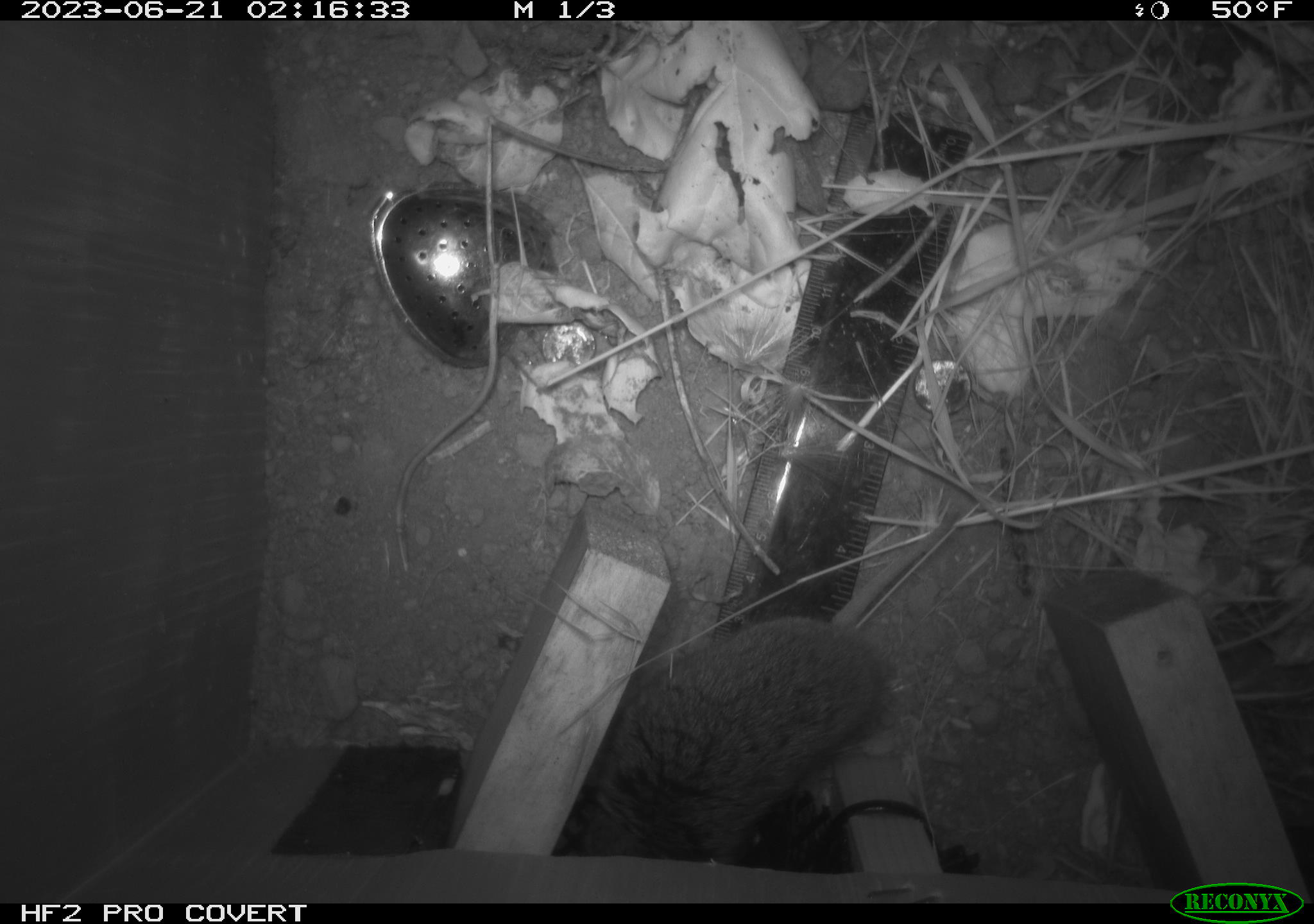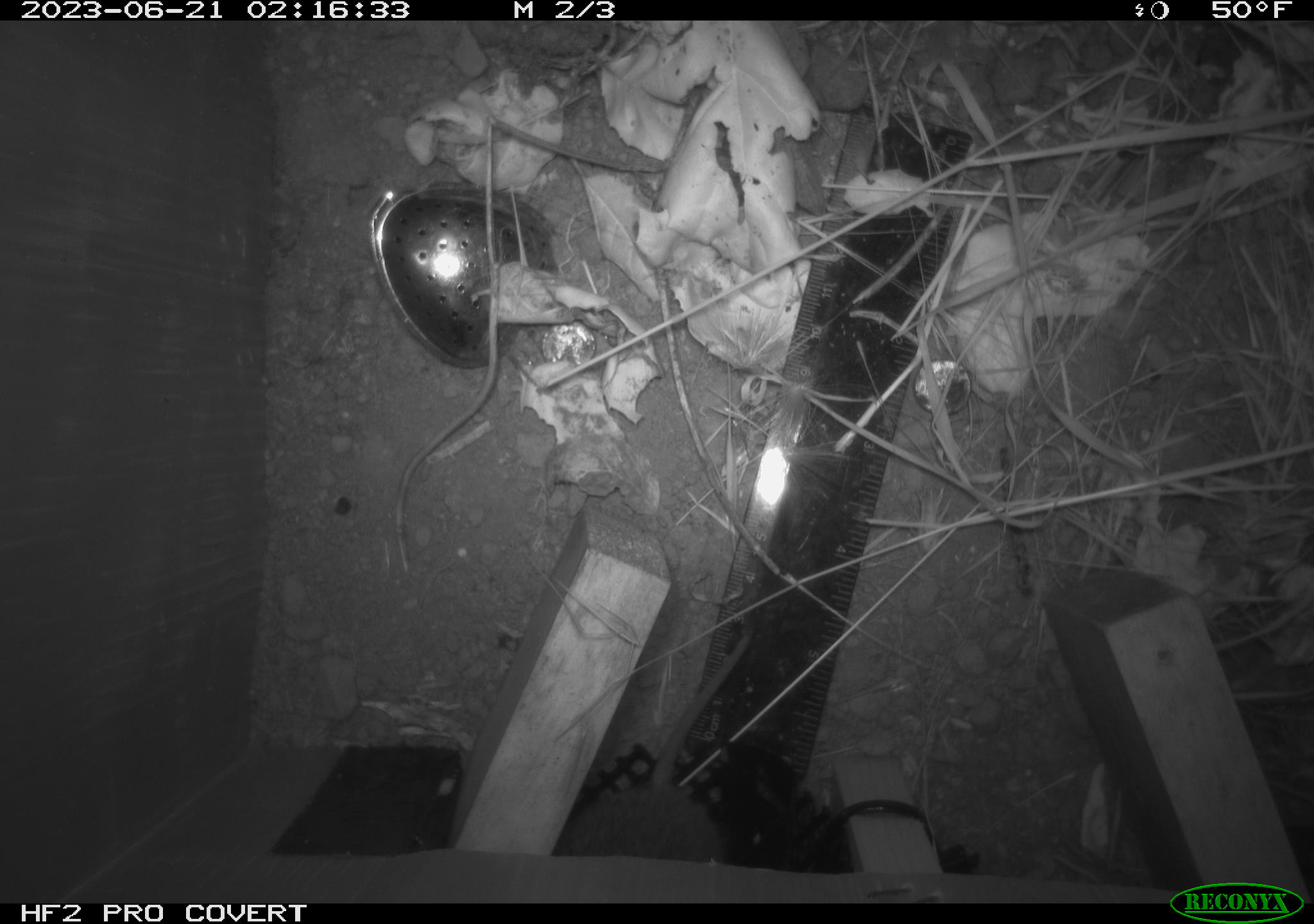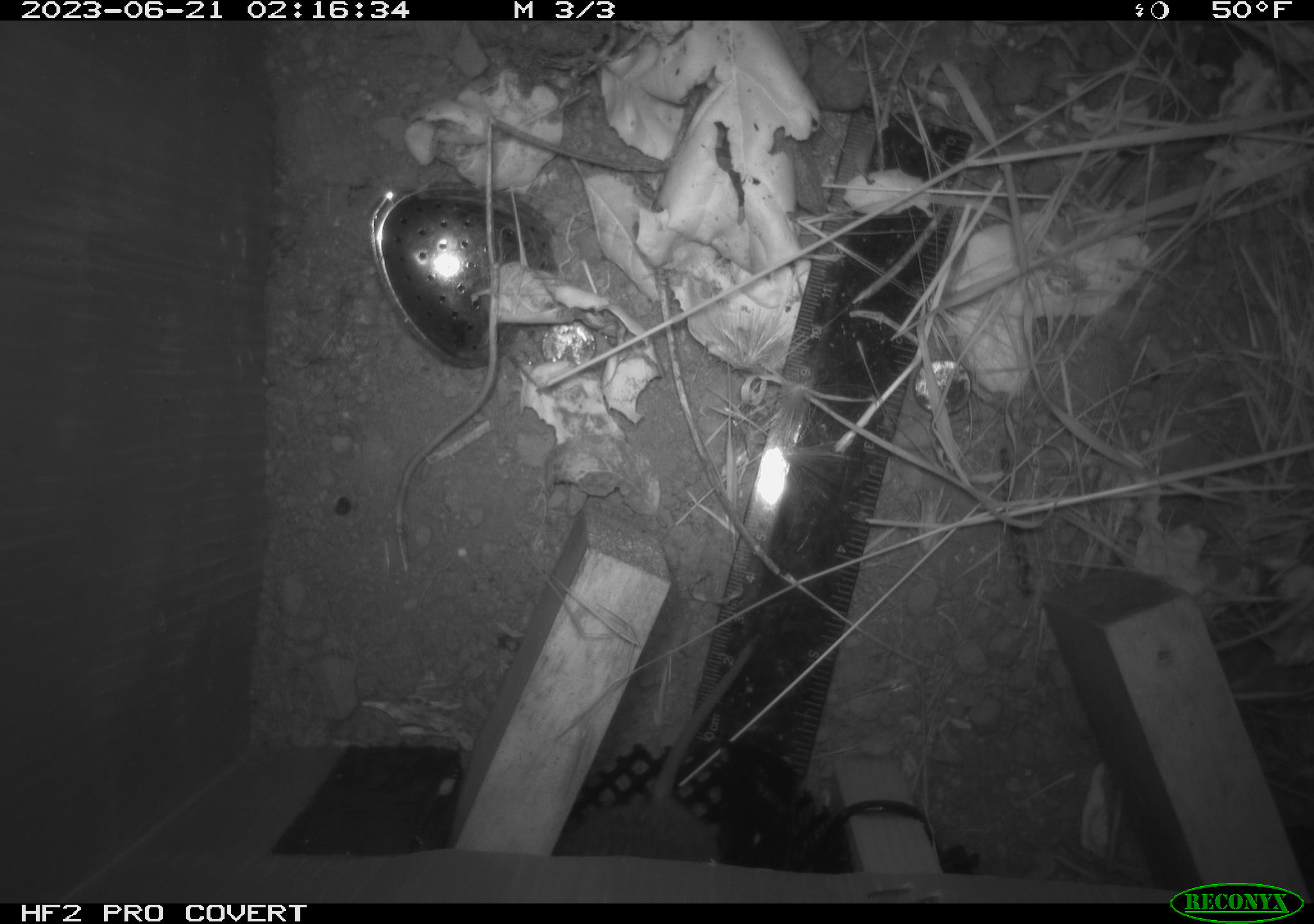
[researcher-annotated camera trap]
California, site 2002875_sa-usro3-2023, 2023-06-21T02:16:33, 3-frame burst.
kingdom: Animalia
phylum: Chordata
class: Mammalia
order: Rodentia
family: Cricetidae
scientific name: Arvicolinae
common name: voles, lemmings, and muskrats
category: arvicolinae subfamily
Arvicolinae subfamily (voles, lemmings, and muskrats) (Arvicolinae).